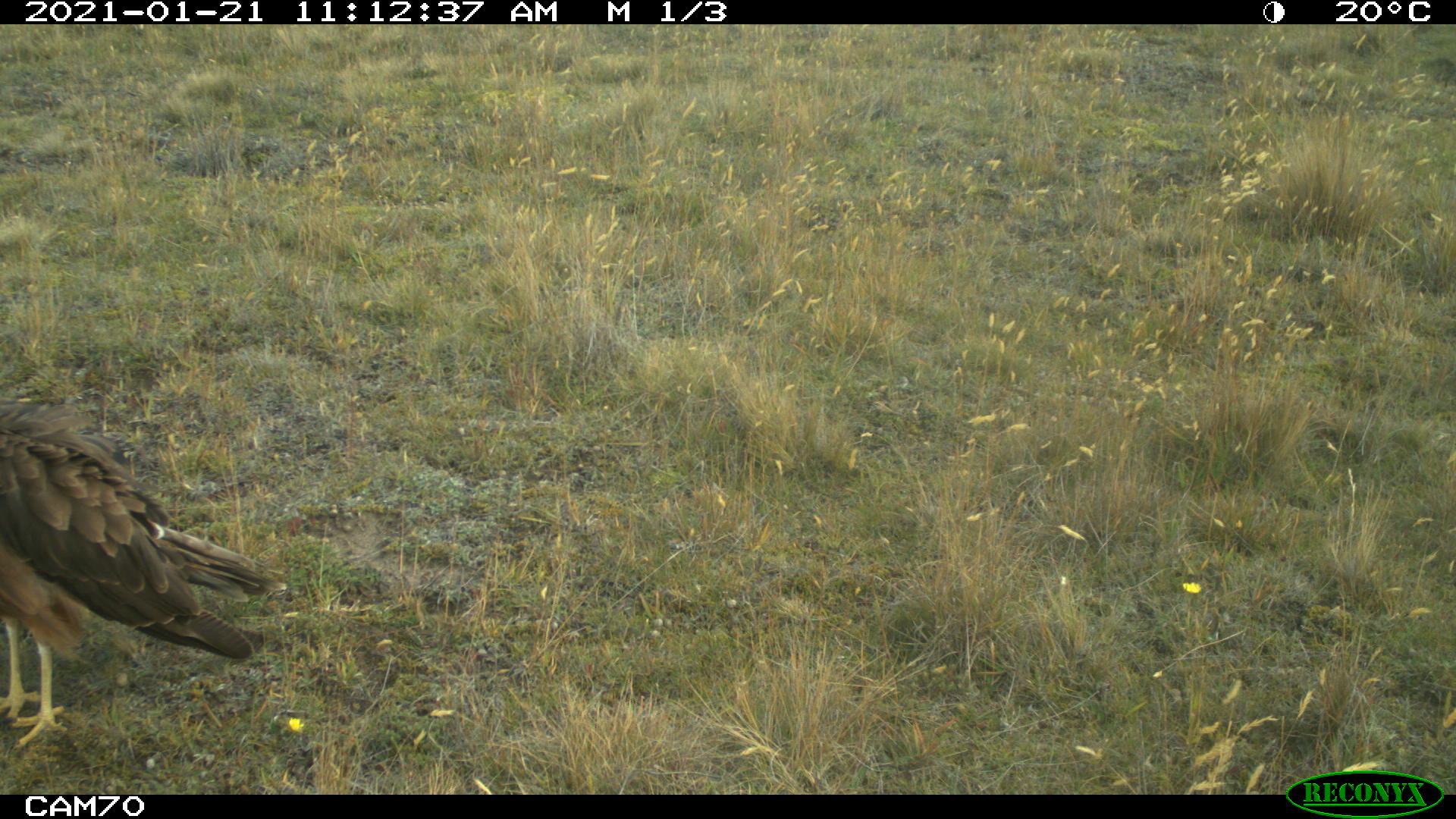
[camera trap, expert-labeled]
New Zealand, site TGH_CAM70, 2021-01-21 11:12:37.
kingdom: Animalia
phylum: Chordata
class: Aves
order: Accipitriformes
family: Accipitridae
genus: Circus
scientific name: Circus approximans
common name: swamp harrier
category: harrier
Harrier (swamp harrier) (Circus approximans).